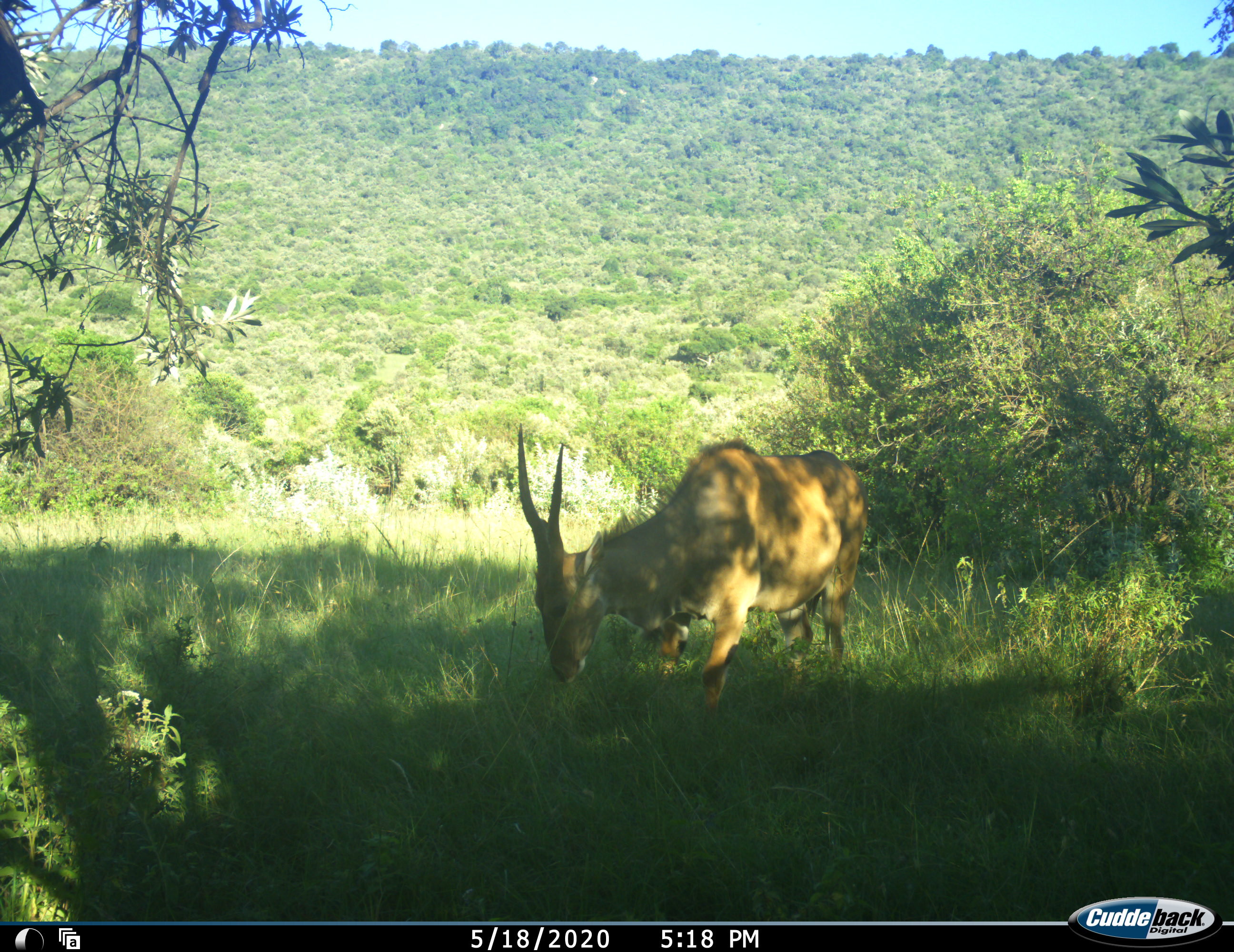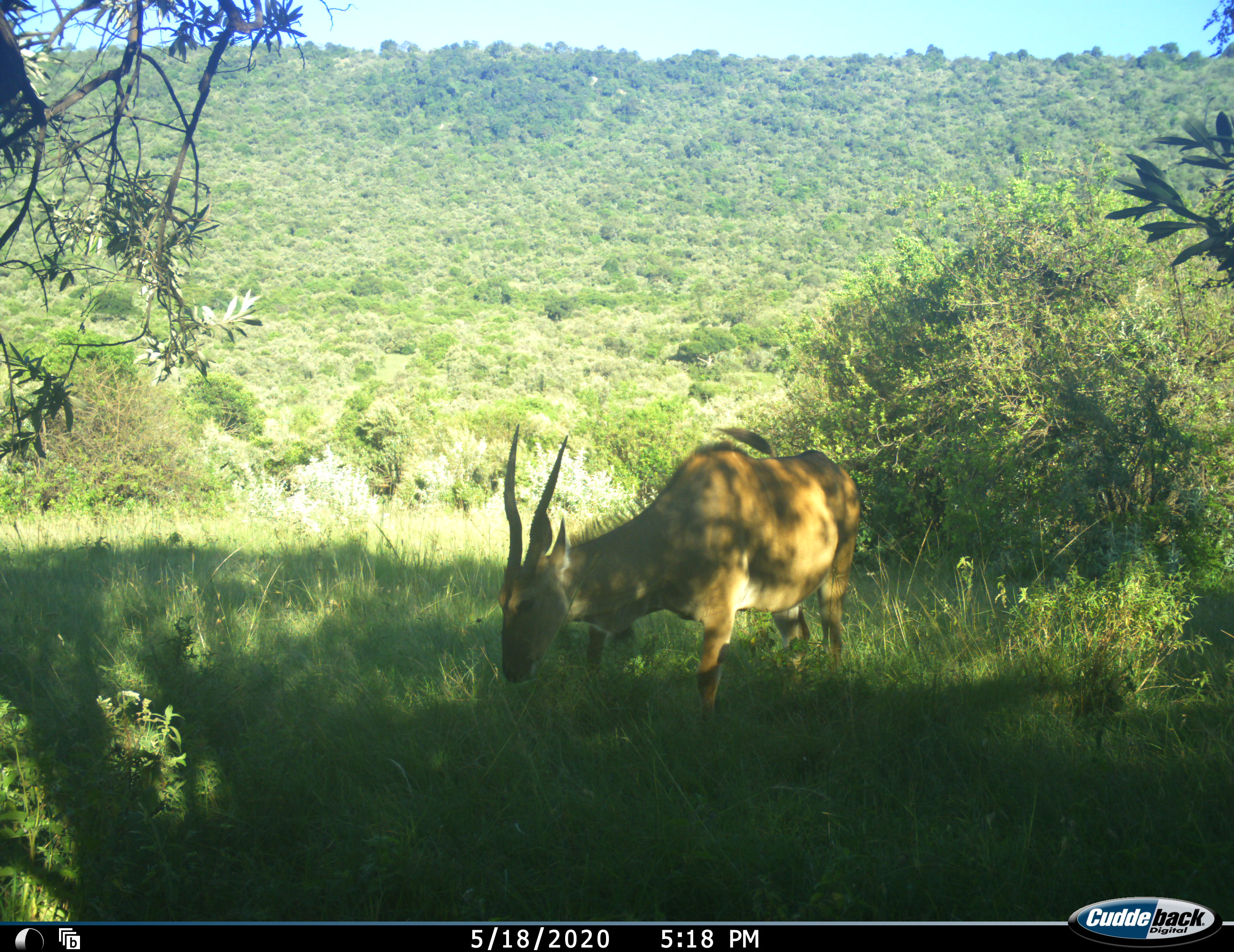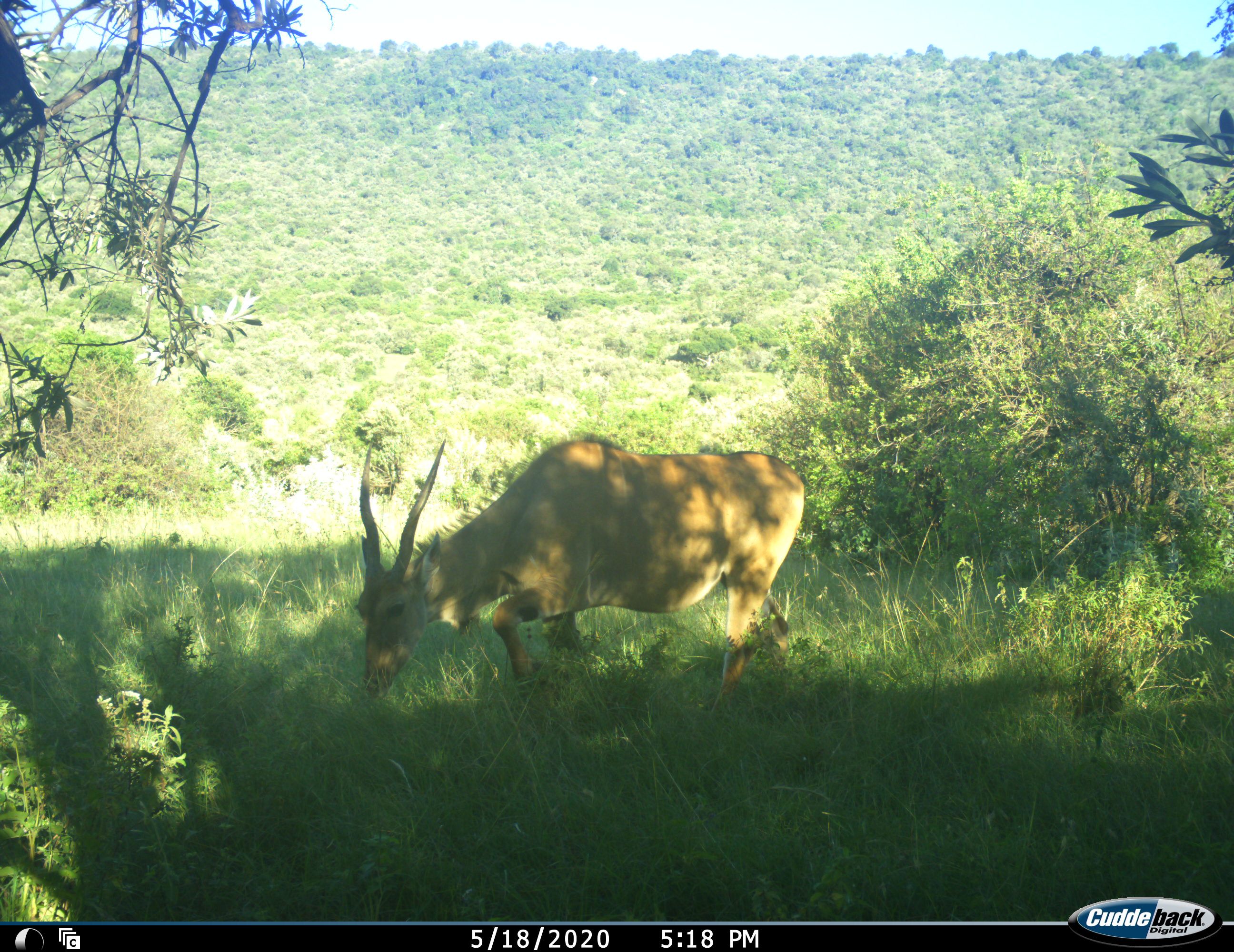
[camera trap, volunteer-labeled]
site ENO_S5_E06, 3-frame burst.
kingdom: Animalia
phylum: Chordata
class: Mammalia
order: Artiodactyla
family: Bovidae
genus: Tragelaphus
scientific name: Tragelaphus oryx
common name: eland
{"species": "eland (Tragelaphus oryx)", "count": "1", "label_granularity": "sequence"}